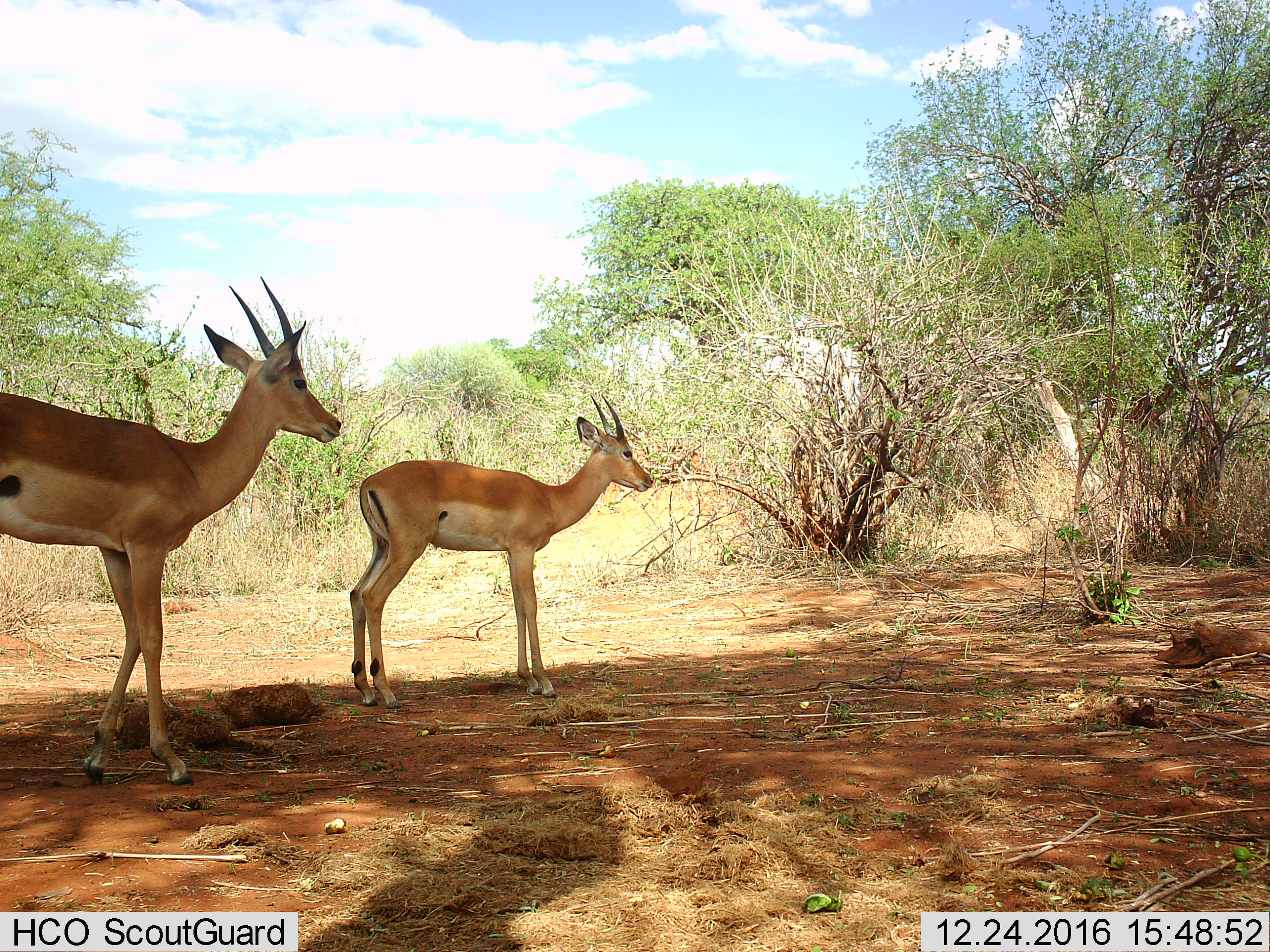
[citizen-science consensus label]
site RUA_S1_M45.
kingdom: Animalia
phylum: Chordata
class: Mammalia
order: Artiodactyla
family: Bovidae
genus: Aepyceros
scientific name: Aepyceros melampus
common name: impala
Impala (Aepyceros melampus), count 2. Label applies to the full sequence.